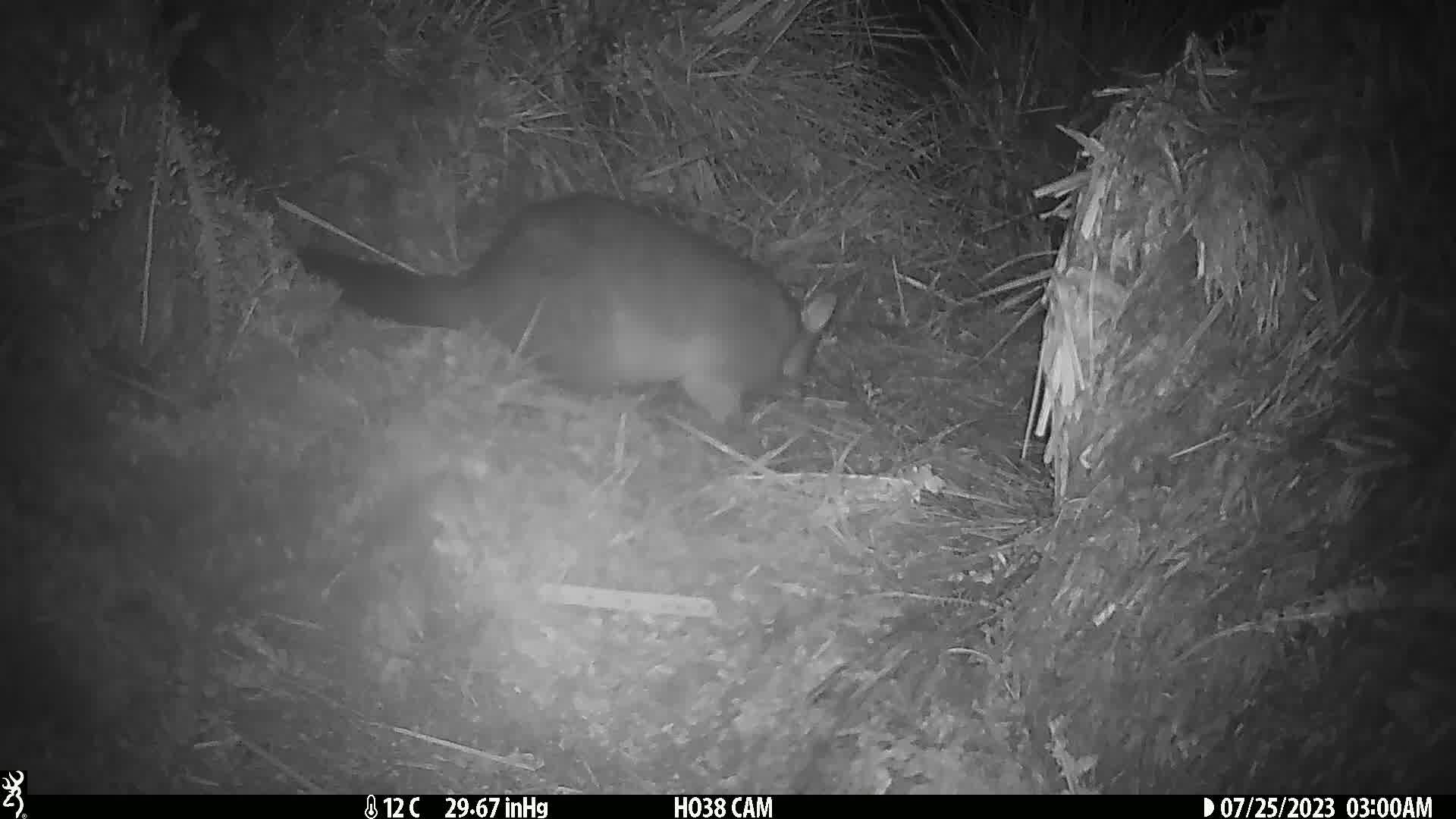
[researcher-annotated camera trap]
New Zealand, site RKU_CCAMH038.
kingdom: Animalia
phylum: Chordata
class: Mammalia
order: Diprotodontia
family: Phalangeridae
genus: Trichosurus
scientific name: Trichosurus vulpecula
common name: common brushtail possum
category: possum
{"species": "possum (common brushtail possum) (Trichosurus vulpecula)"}